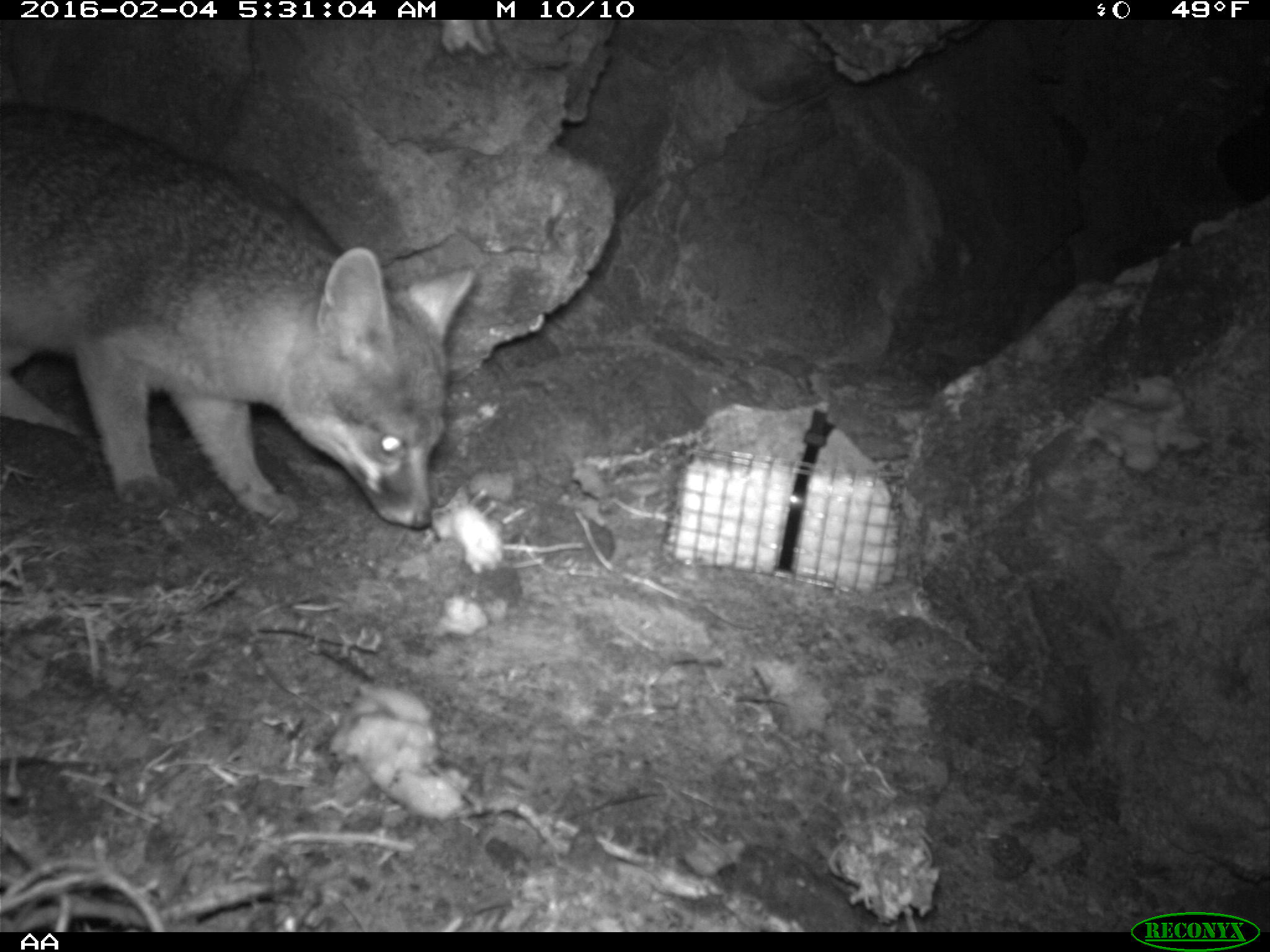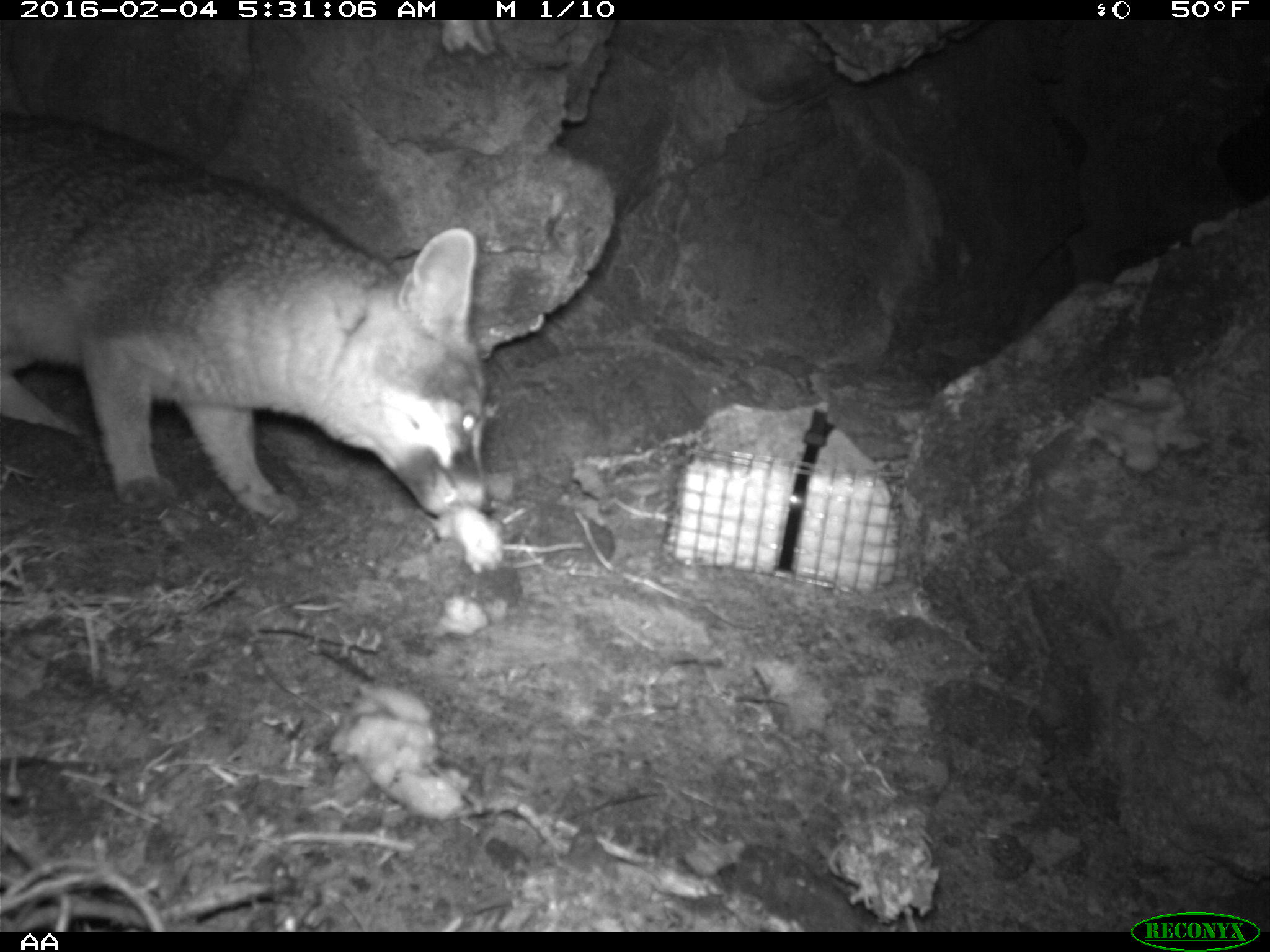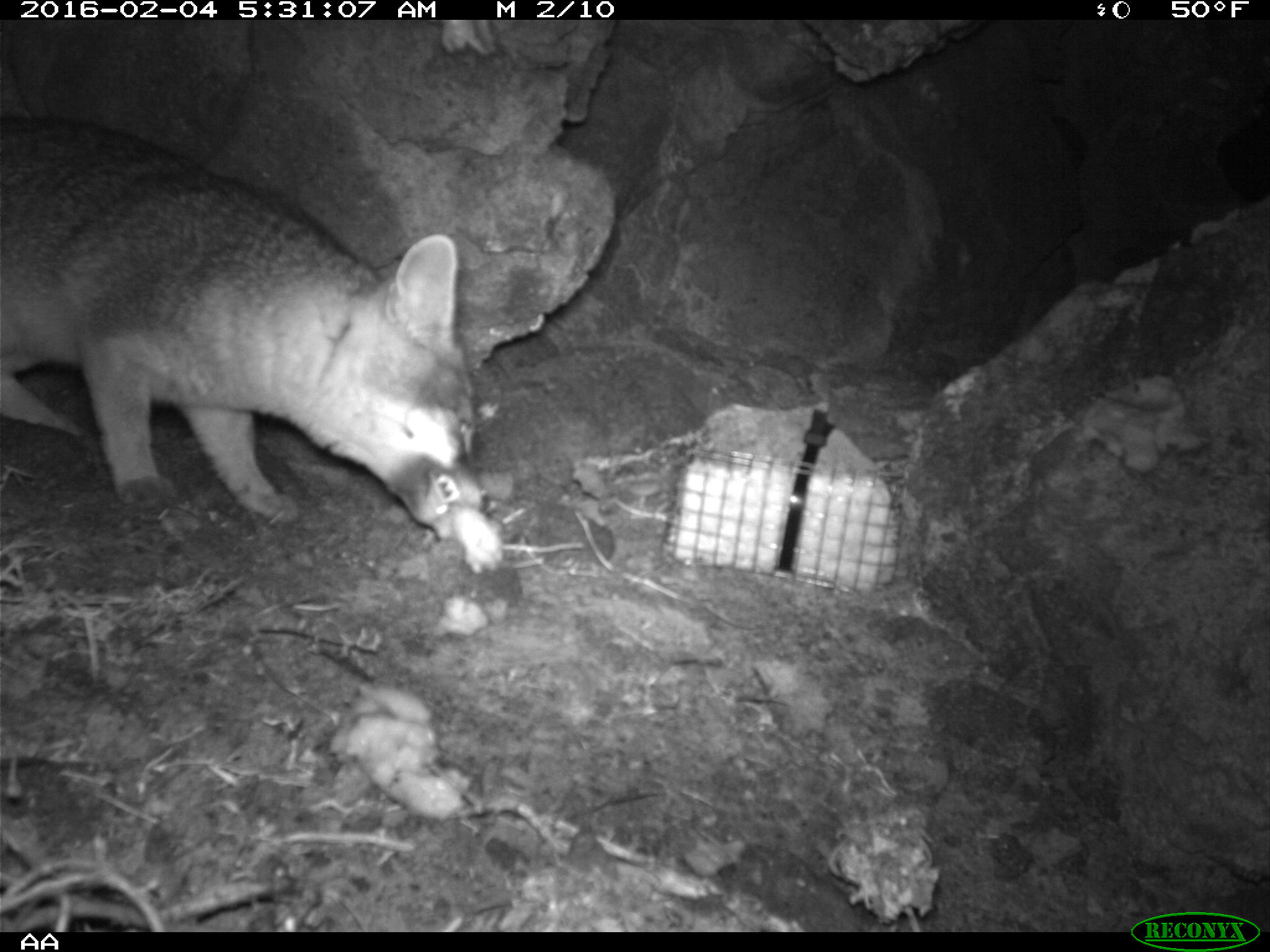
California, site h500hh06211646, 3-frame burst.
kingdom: Animalia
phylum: Chordata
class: Mammalia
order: Carnivora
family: Canidae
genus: Urocyon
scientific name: Urocyon littoralis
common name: island fox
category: fox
Fox (island fox) (Urocyon littoralis).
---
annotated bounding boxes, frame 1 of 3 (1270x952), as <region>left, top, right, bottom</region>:
fox: <region>0, 102, 475, 529</region>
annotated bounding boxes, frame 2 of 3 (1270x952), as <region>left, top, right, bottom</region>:
fox: <region>0, 109, 495, 527</region>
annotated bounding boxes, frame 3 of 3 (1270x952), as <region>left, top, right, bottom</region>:
fox: <region>0, 117, 476, 523</region>